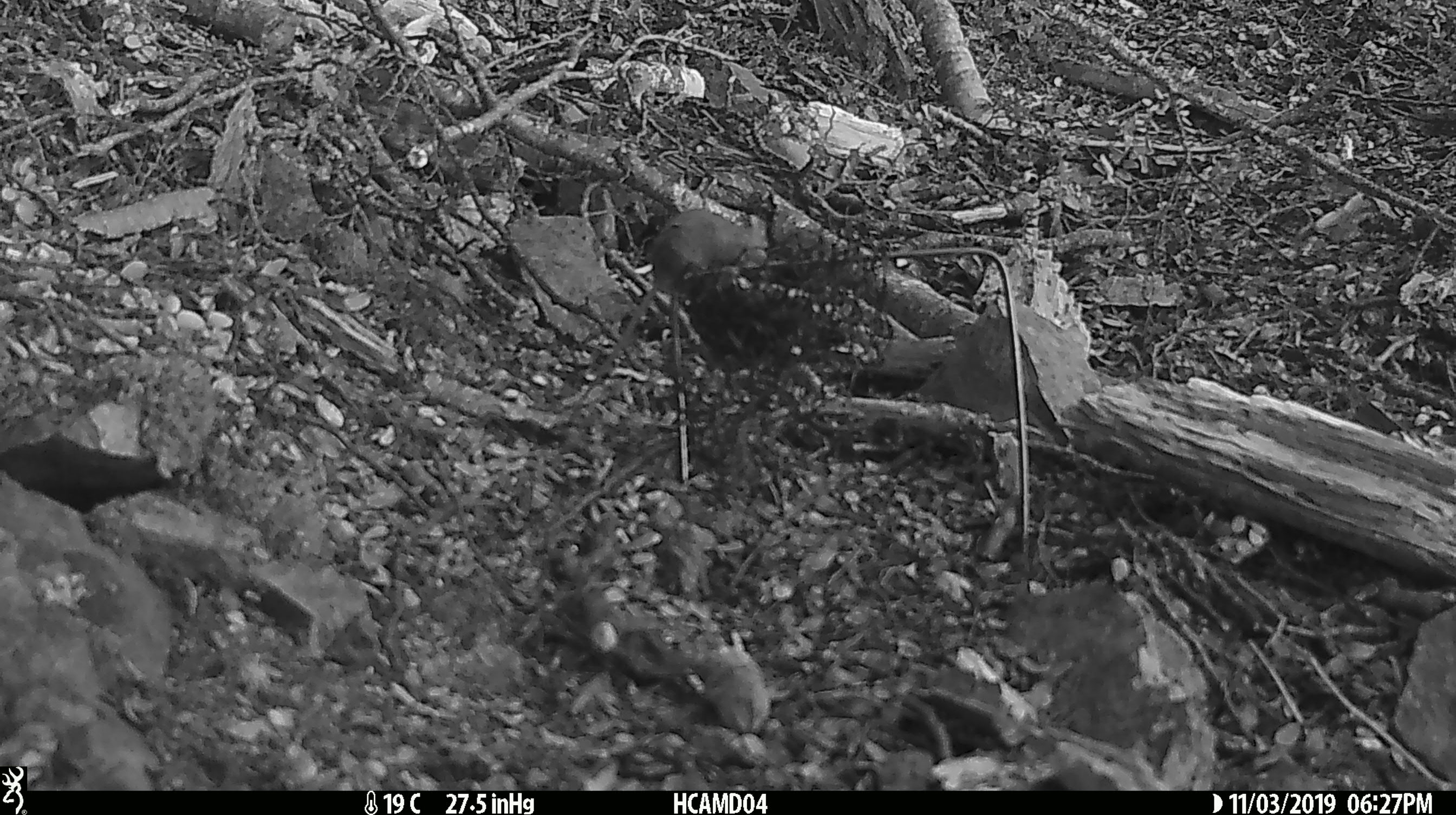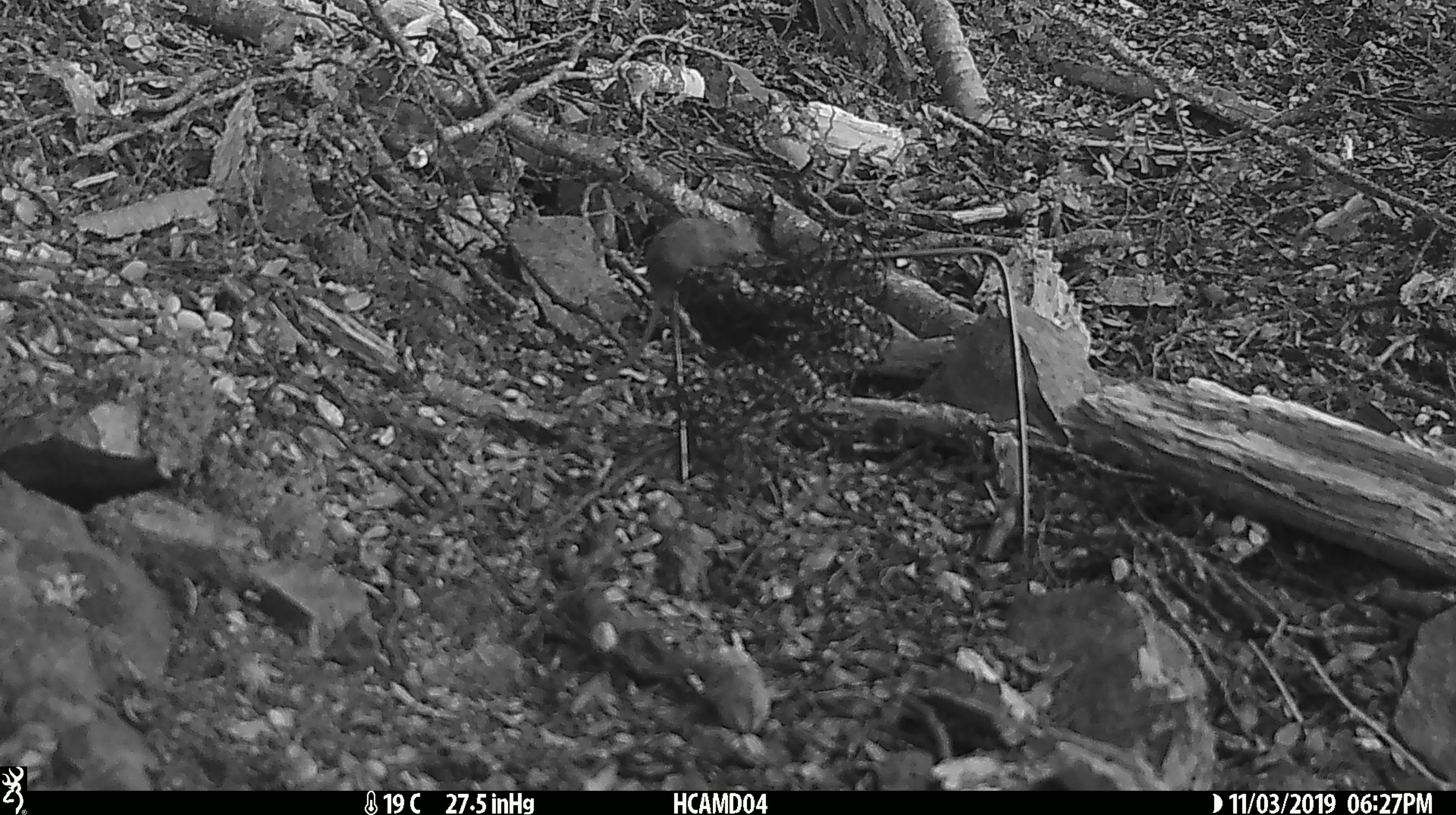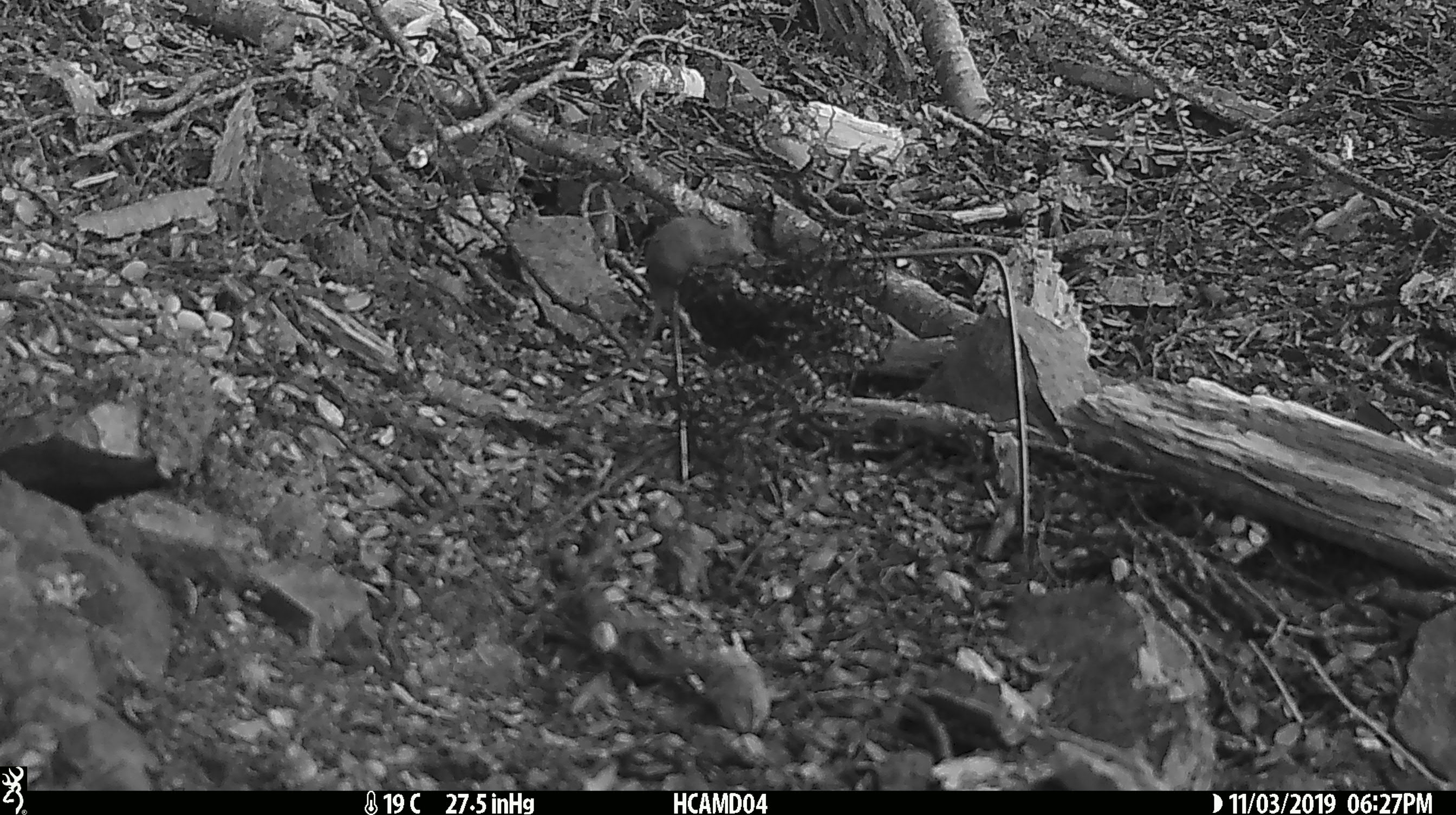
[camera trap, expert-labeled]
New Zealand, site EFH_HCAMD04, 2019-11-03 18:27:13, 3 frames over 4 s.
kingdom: Animalia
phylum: Chordata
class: Mammalia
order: Rodentia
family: Muridae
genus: Mus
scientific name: Mus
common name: mouse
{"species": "mouse (Mus)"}